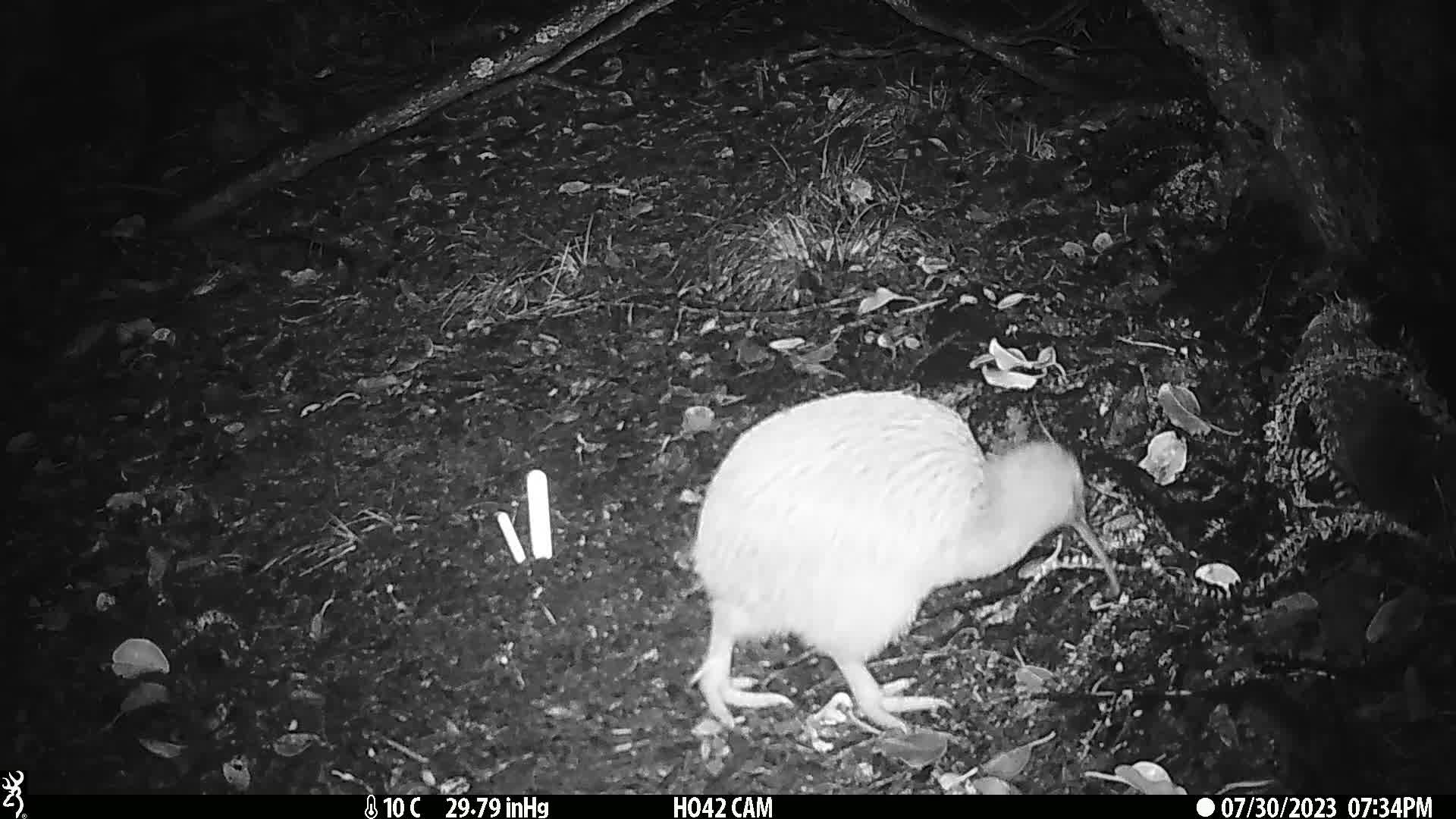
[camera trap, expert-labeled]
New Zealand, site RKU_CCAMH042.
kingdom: Animalia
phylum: Chordata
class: Aves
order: Apterygiformes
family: Apterygidae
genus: Apteryx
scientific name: Apteryx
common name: kiwi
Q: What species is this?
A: Kiwi (Apteryx).